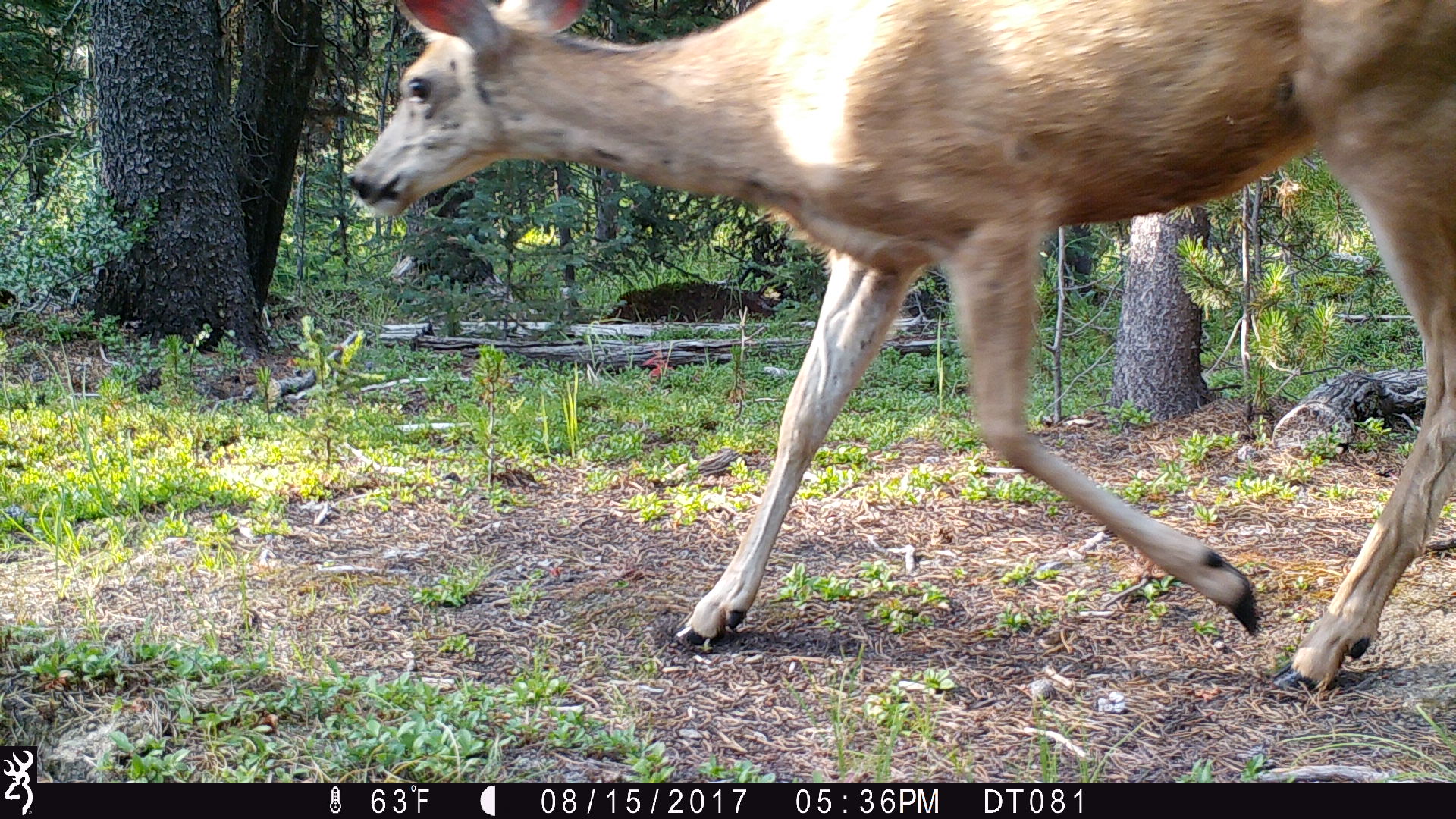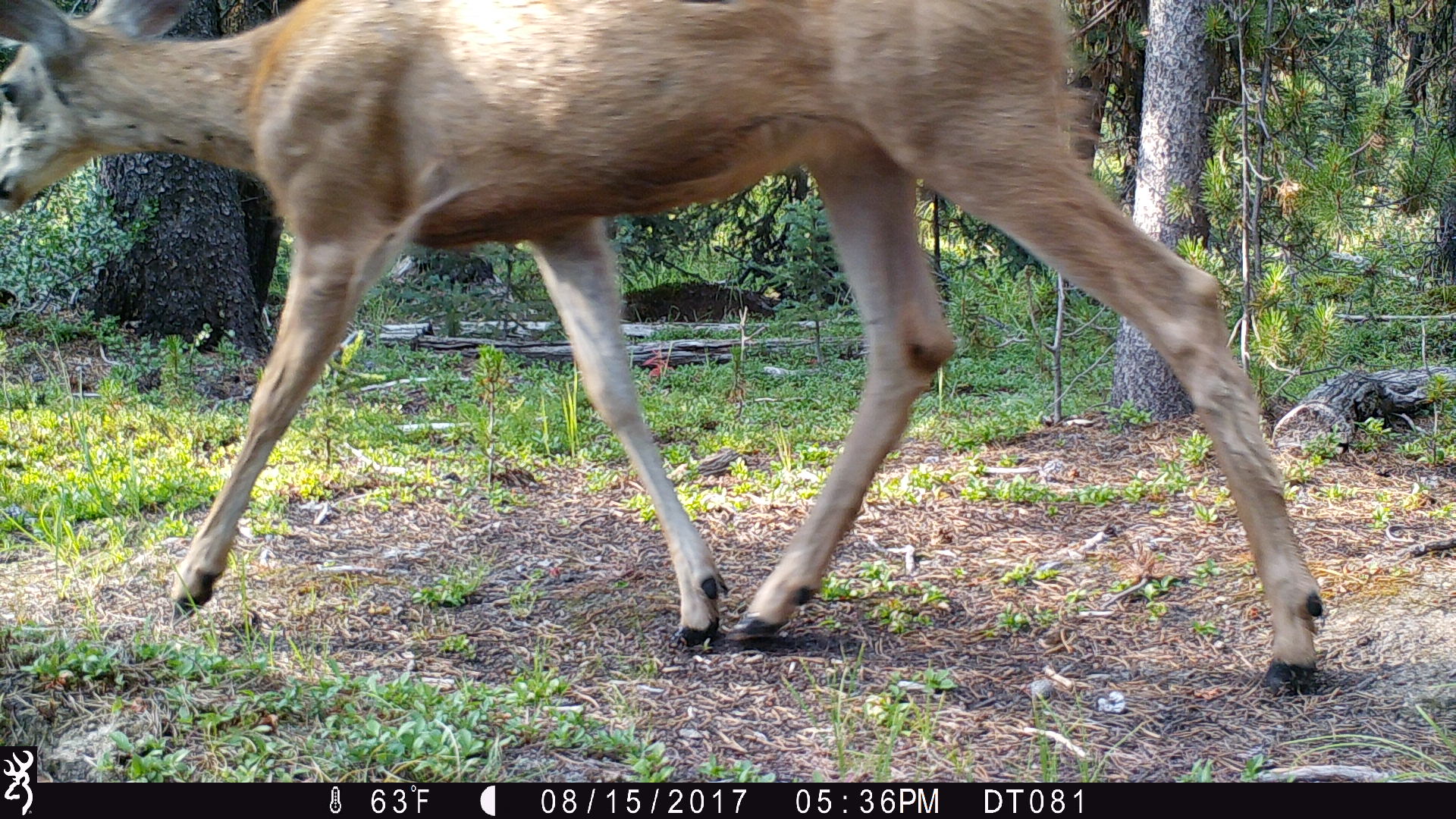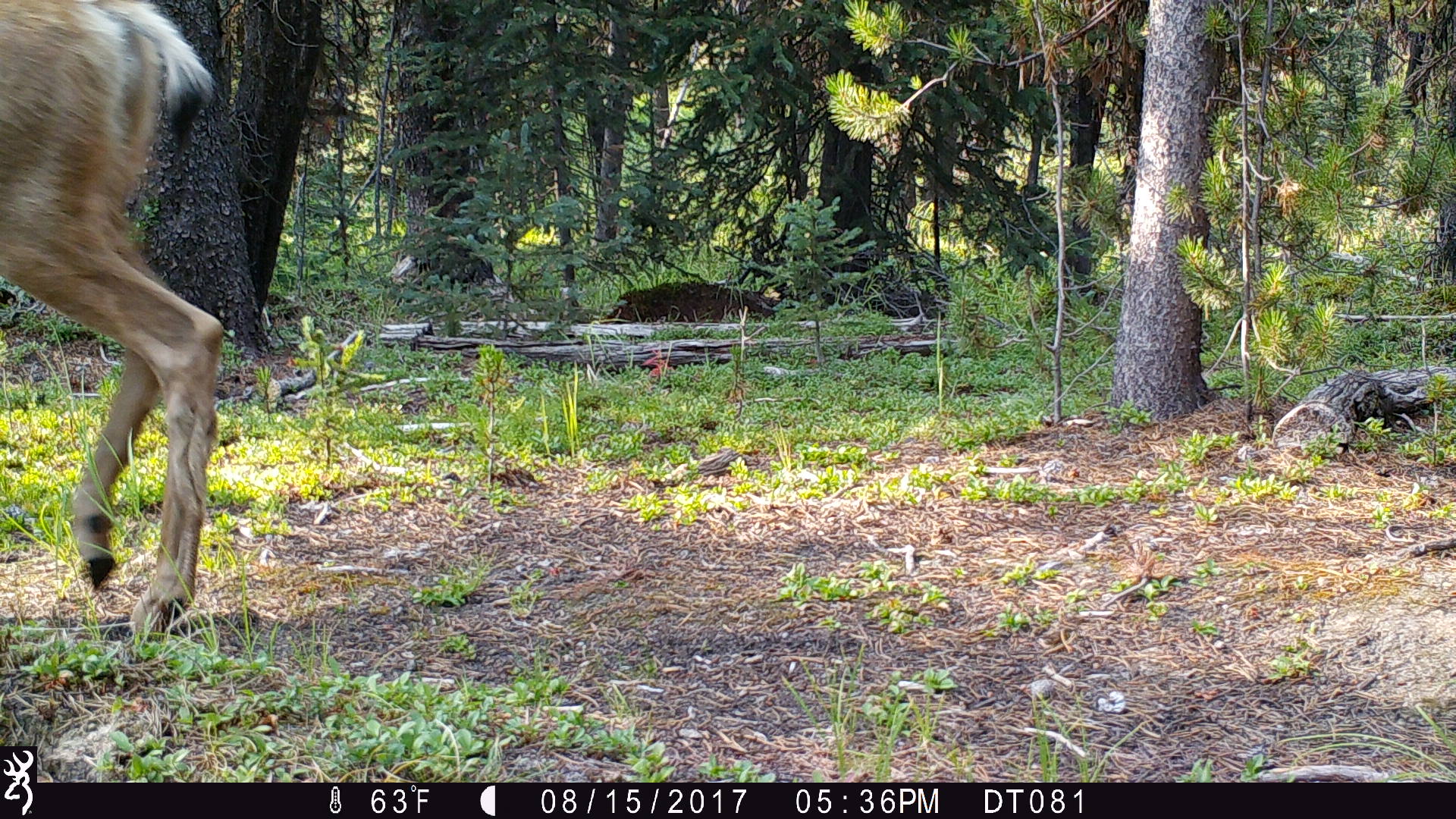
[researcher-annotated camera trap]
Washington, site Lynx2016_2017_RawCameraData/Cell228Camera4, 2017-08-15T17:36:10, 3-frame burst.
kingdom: Animalia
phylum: Chordata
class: Mammalia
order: Artiodactyla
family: Cervidae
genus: Odocoileus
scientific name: Odocoileus hemionus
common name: mule deer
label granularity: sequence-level